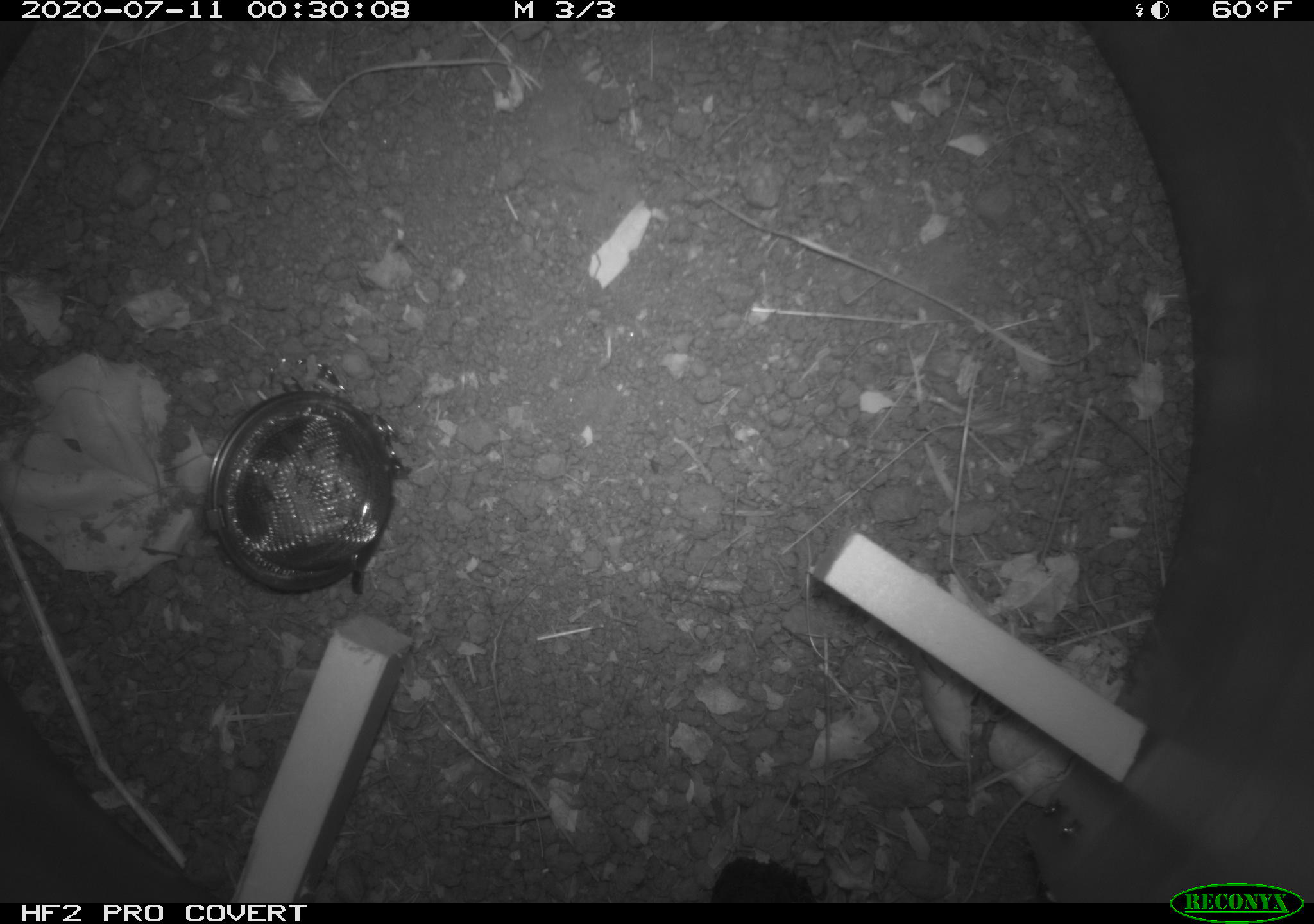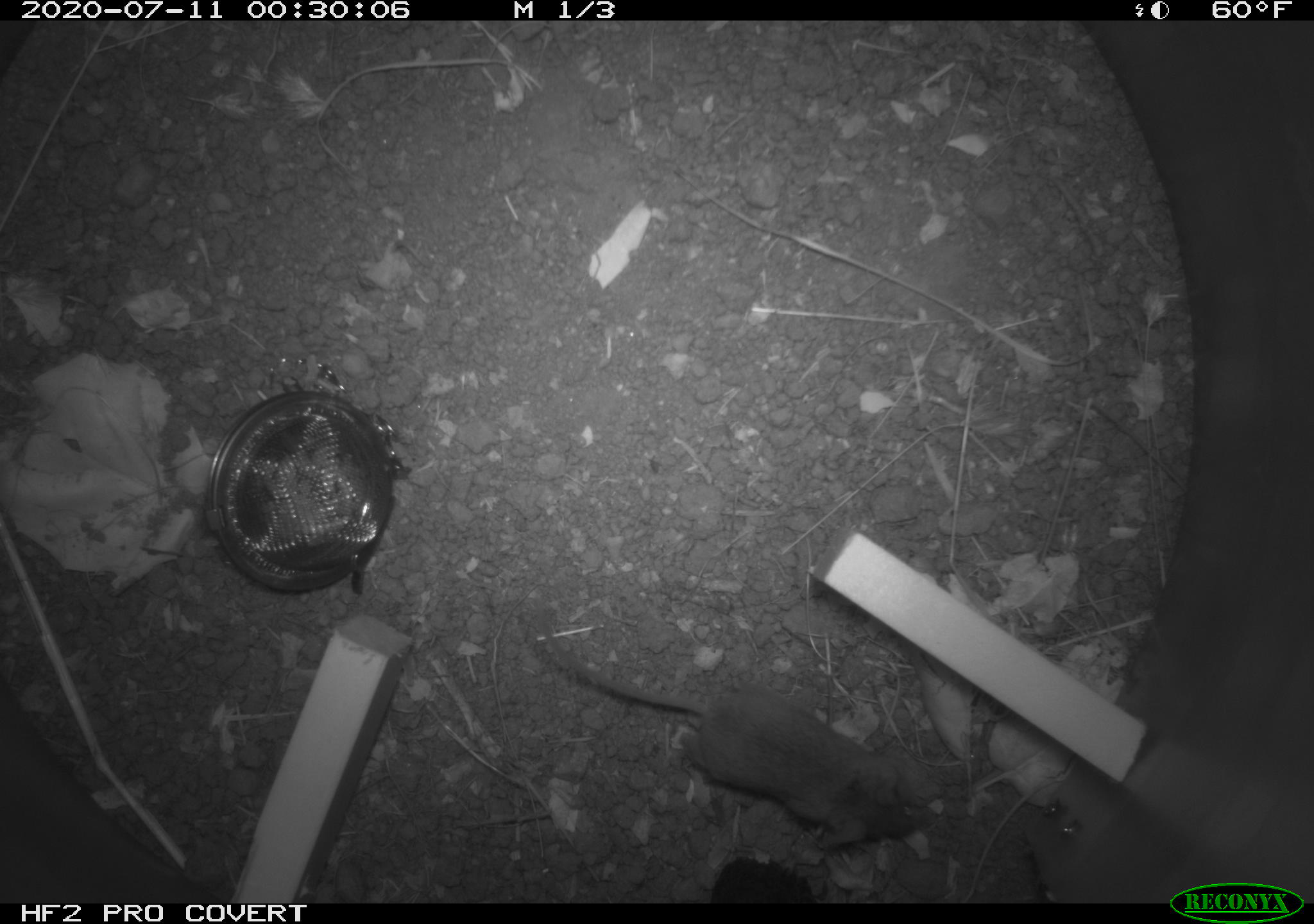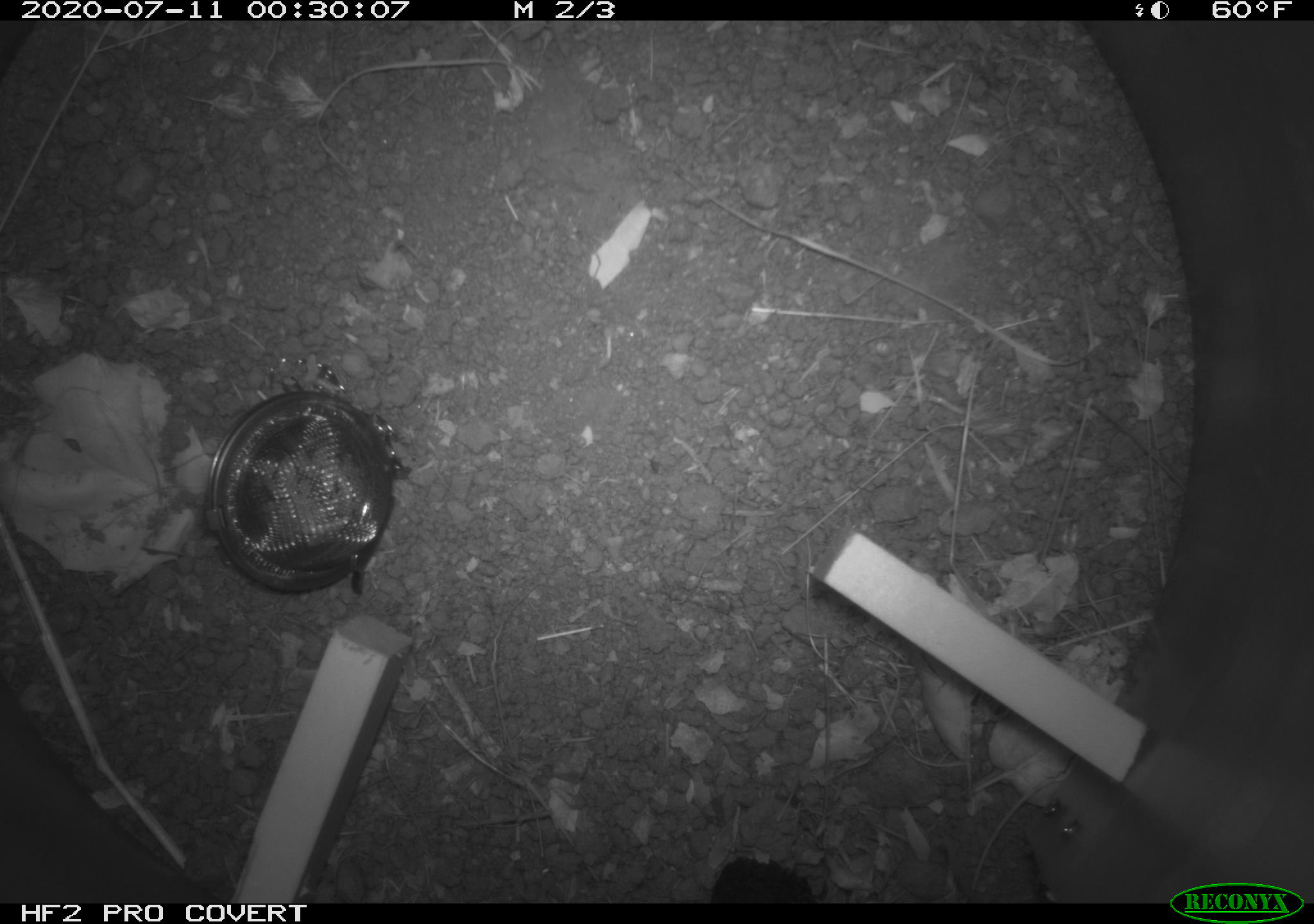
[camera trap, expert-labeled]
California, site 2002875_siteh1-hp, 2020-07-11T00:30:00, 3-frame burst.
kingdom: Animalia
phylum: Chordata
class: Mammalia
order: Rodentia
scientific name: Rodentia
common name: rodent